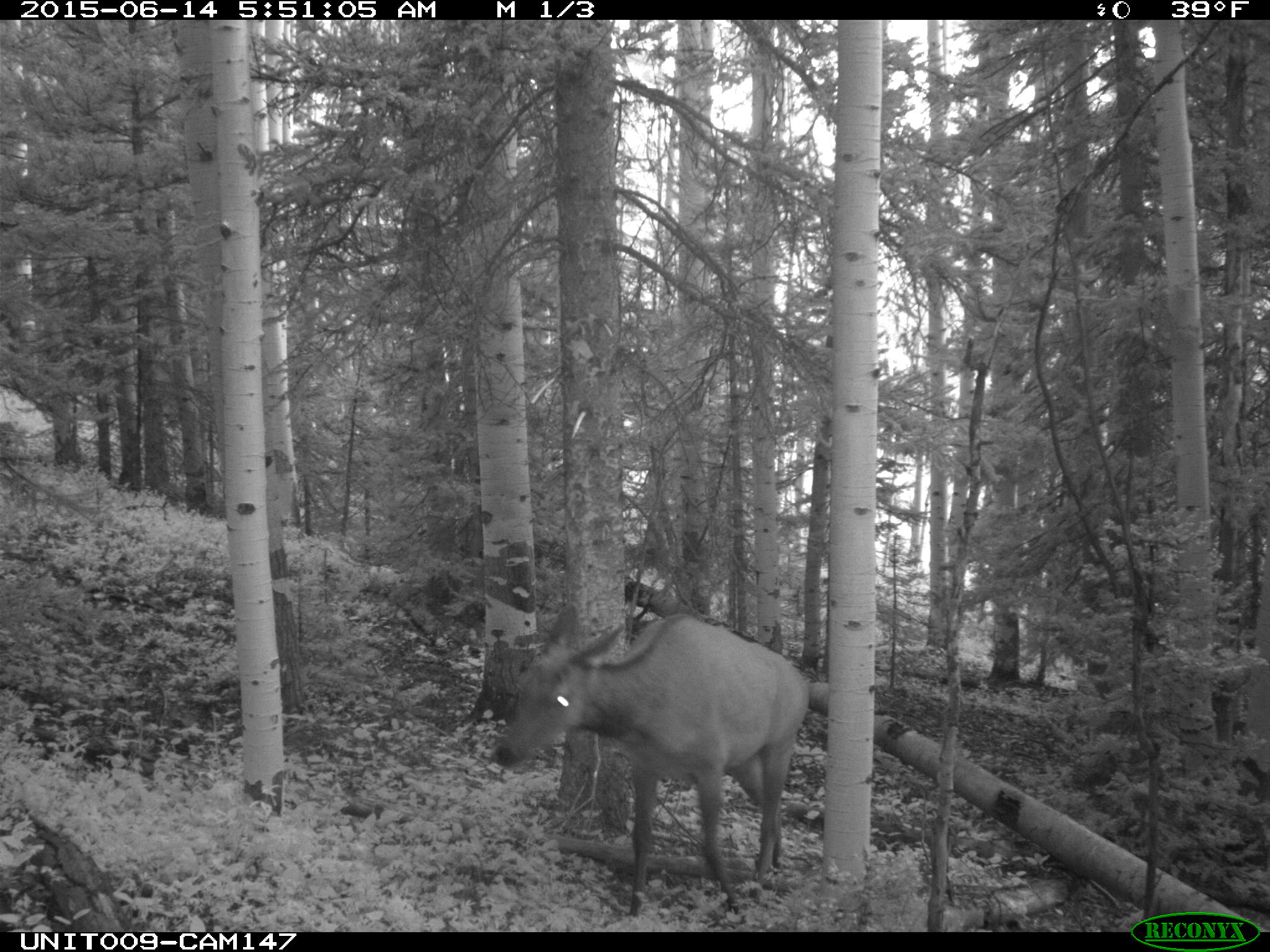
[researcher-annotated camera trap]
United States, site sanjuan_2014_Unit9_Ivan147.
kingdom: Animalia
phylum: Chordata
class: Mammalia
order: Artiodactyla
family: Cervidae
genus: Cervus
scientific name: Cervus elaphus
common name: red deer